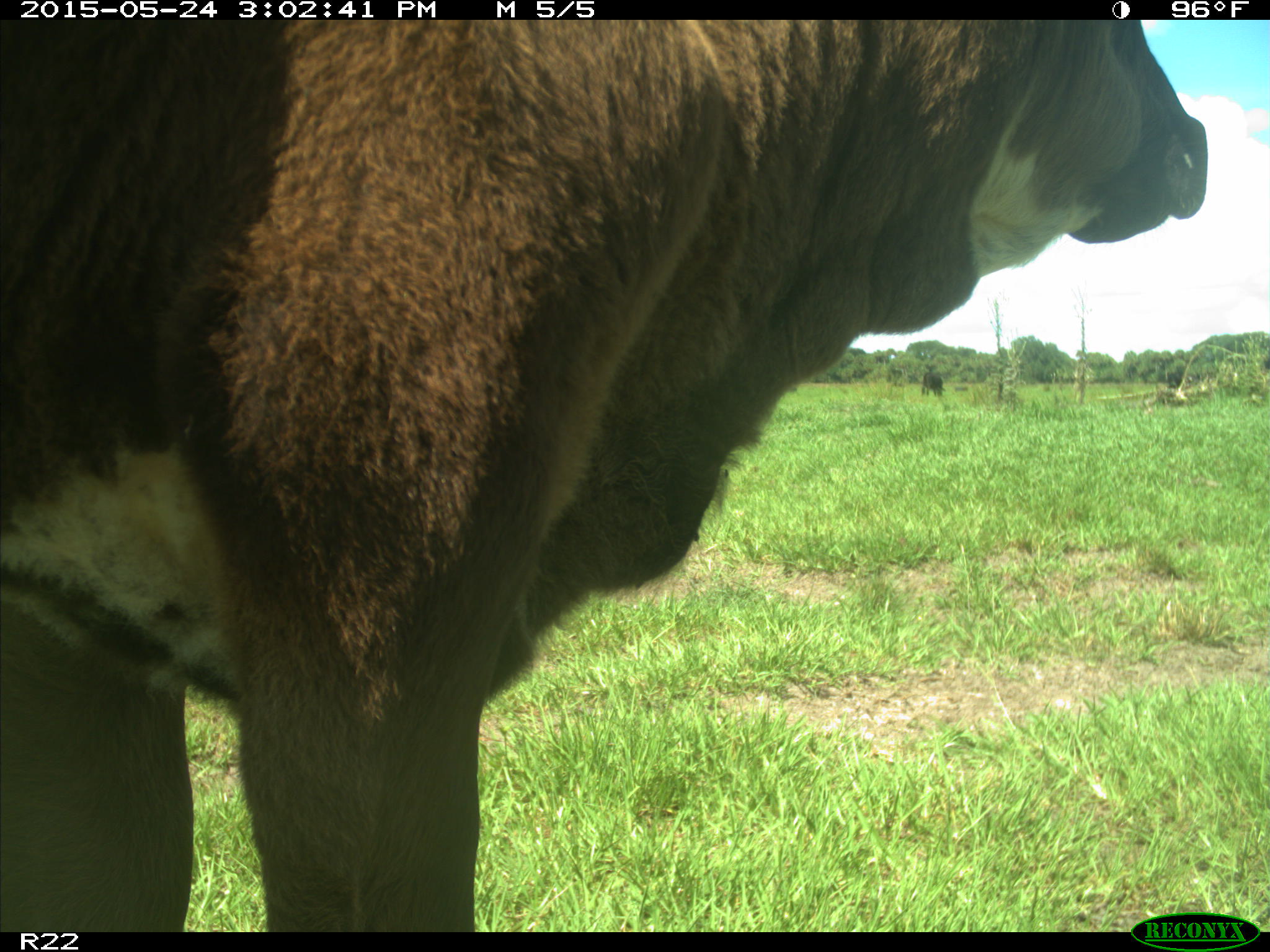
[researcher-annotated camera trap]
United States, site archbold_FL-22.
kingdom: Animalia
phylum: Chordata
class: Mammalia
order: Artiodactyla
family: Bovidae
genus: Bos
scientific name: Bos taurus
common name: domestic cow